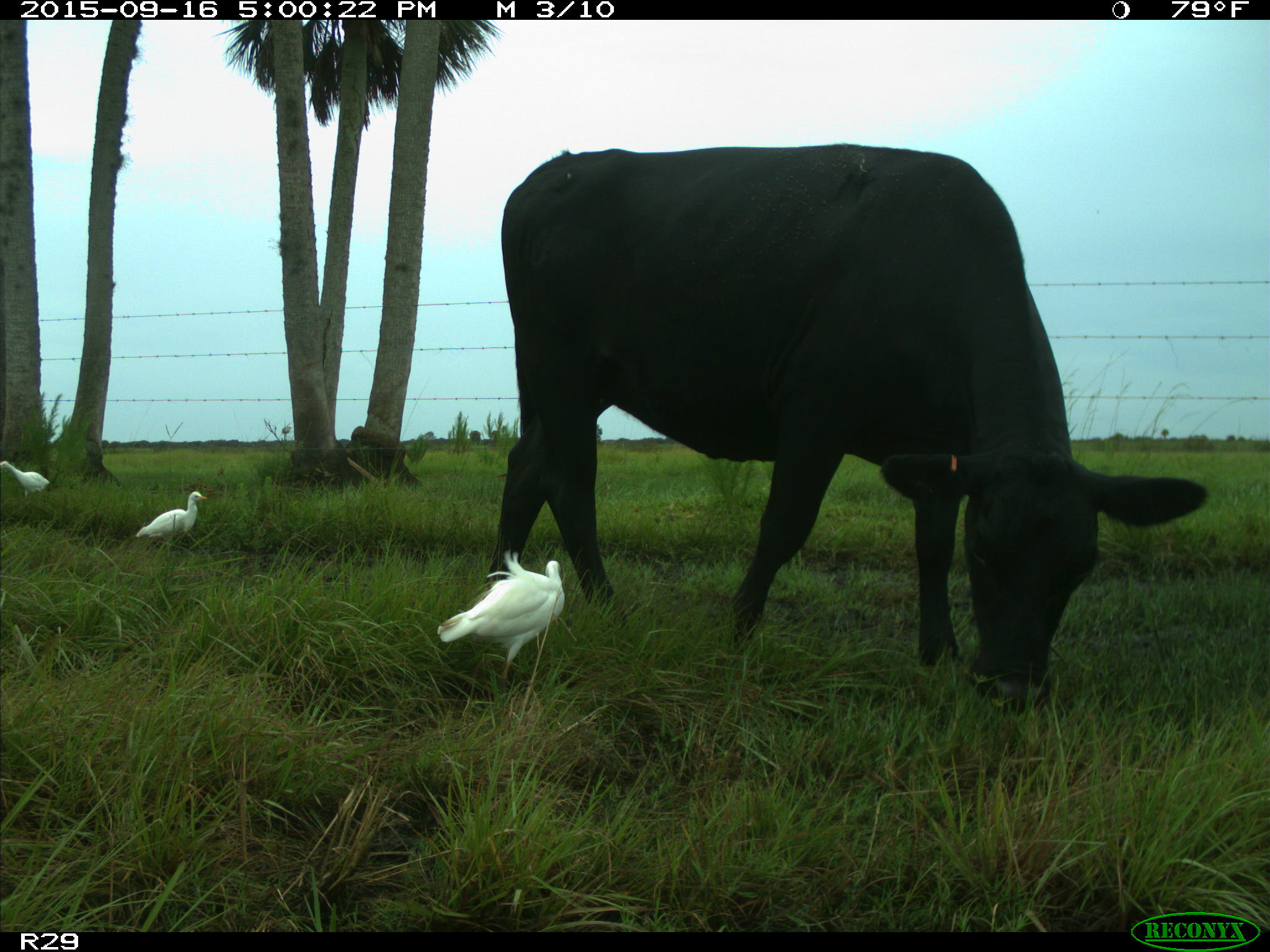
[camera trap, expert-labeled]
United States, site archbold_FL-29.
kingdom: Animalia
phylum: Chordata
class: Mammalia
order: Artiodactyla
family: Bovidae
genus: Bos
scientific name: Bos taurus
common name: domestic cow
Bos taurus (domestic cow).